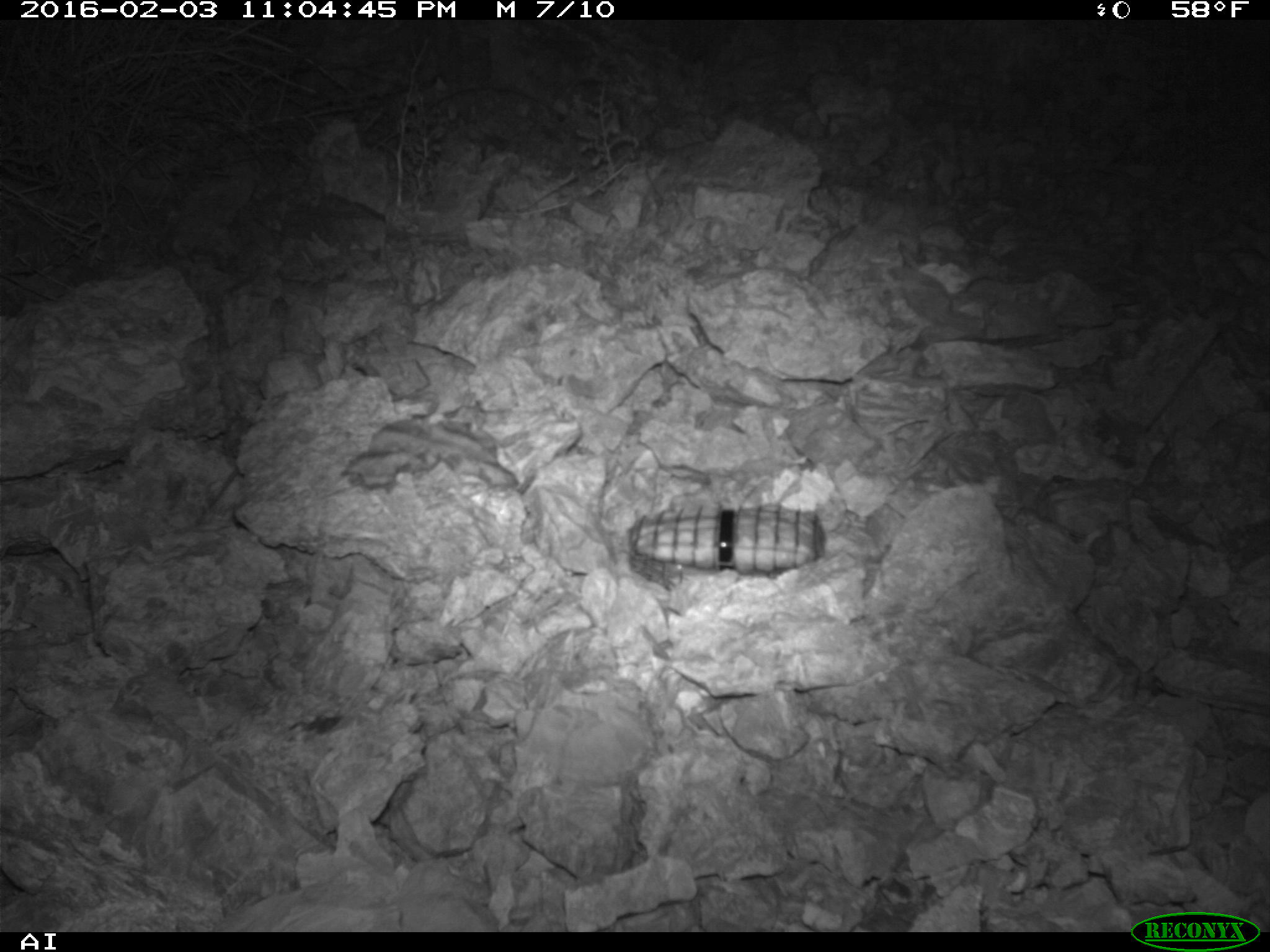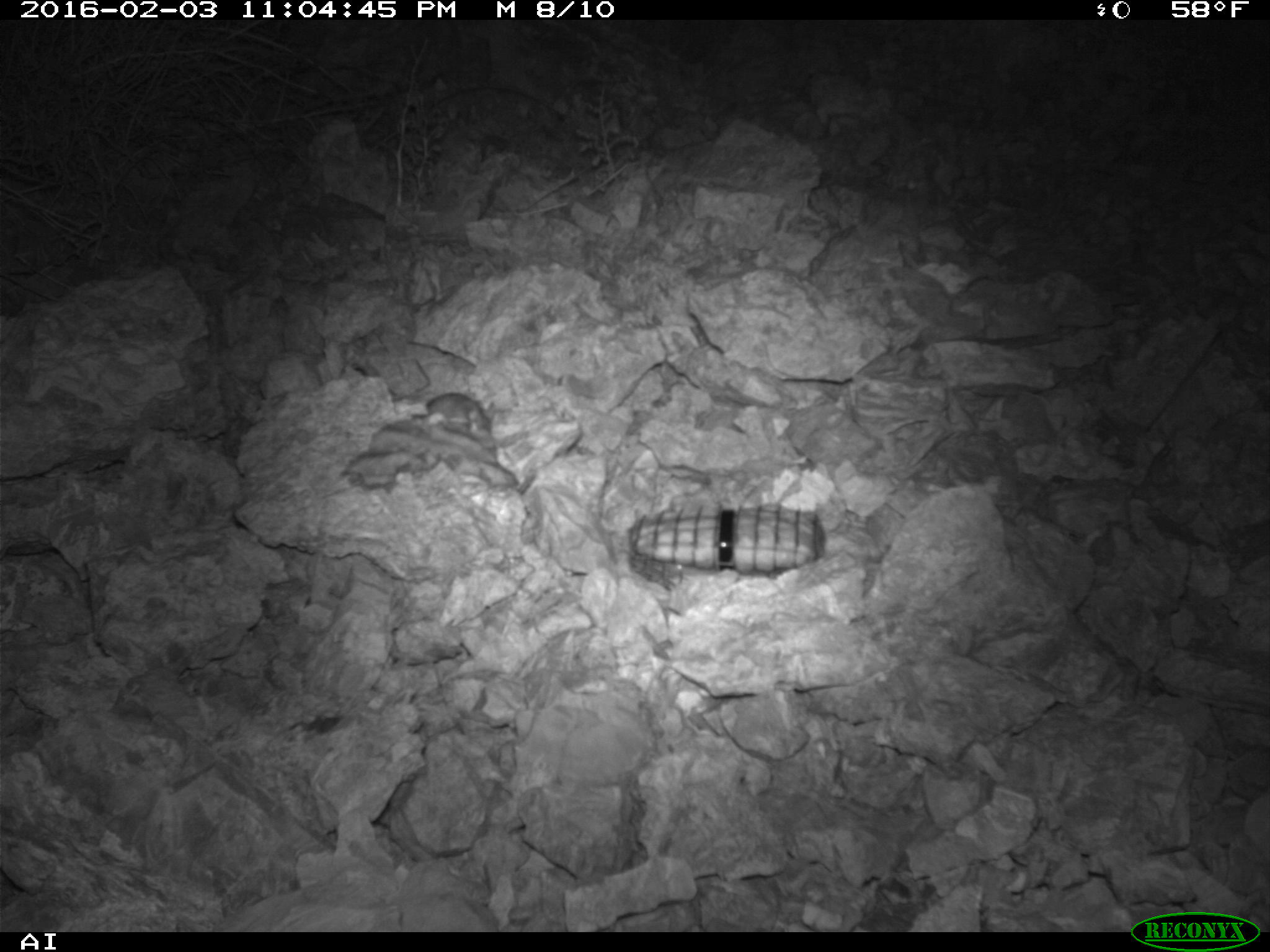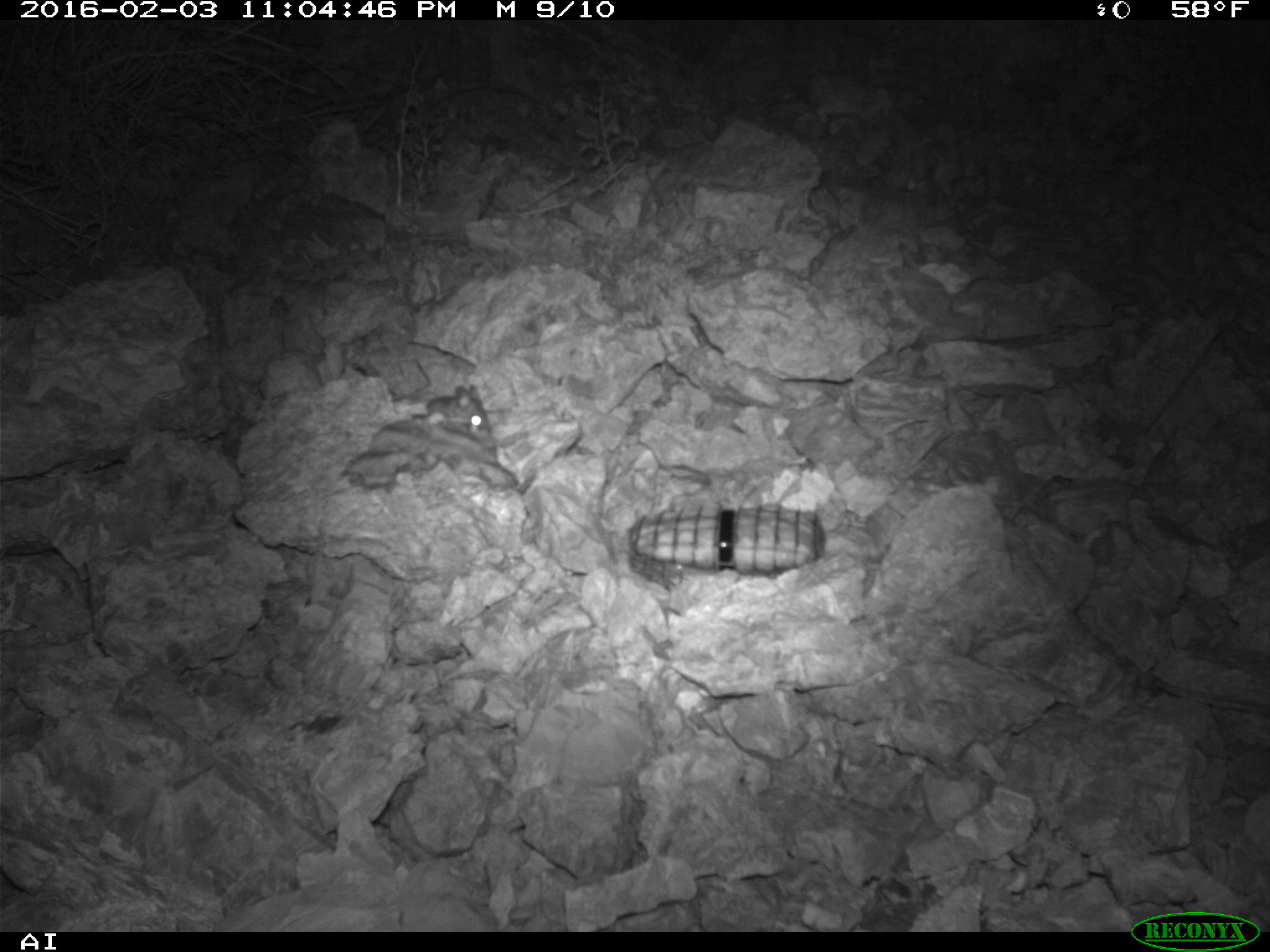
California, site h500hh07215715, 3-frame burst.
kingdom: Animalia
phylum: Chordata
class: Mammalia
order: Rodentia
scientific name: Rodentia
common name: rodent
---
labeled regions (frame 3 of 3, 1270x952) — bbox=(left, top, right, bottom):
rodent: bbox=(426, 384, 487, 429)